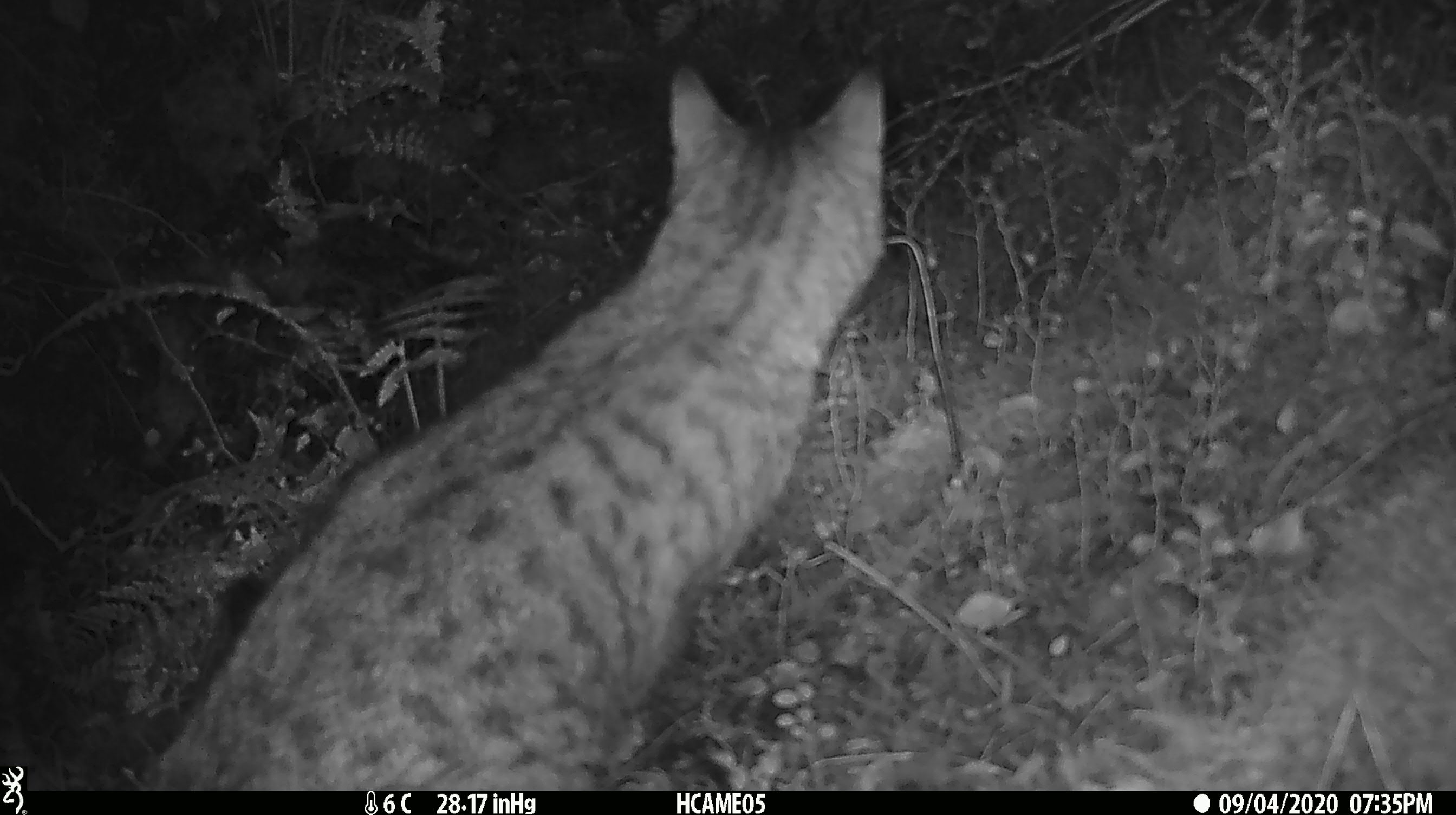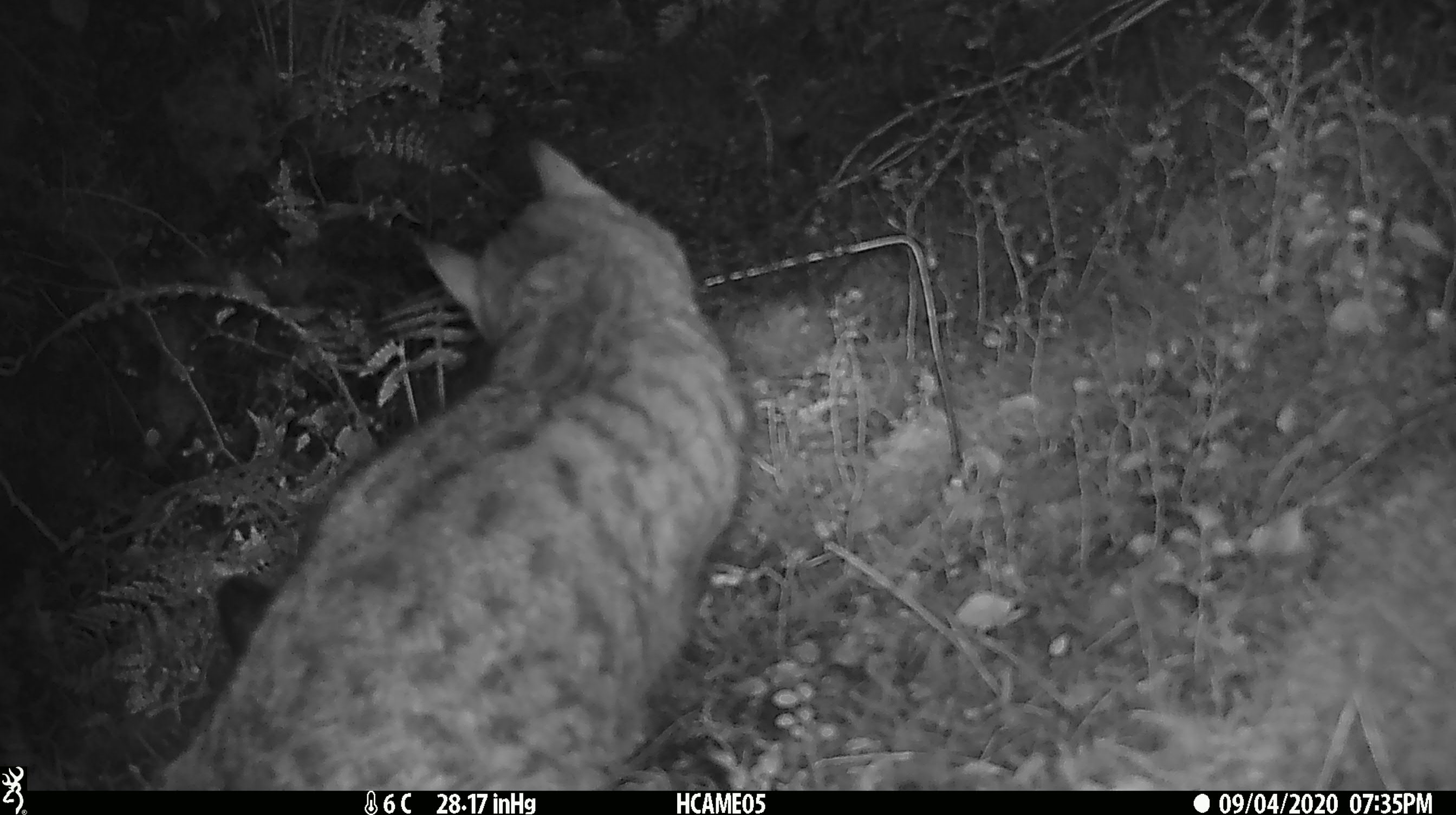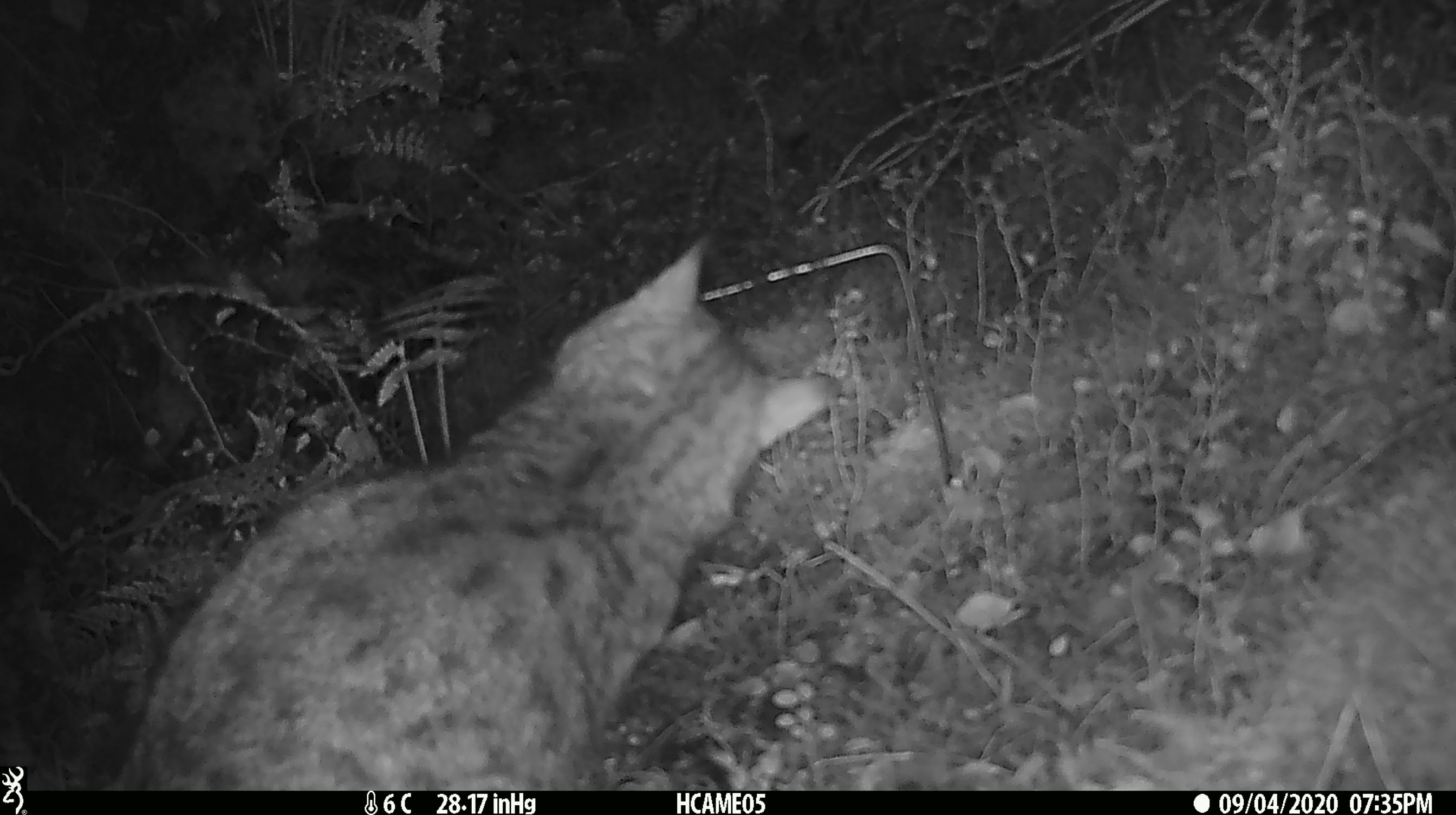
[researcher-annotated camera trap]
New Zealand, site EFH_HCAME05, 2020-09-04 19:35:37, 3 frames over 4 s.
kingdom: Animalia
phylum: Chordata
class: Mammalia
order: Carnivora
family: Felidae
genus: Felis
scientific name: Felis catus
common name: domestic cat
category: cat